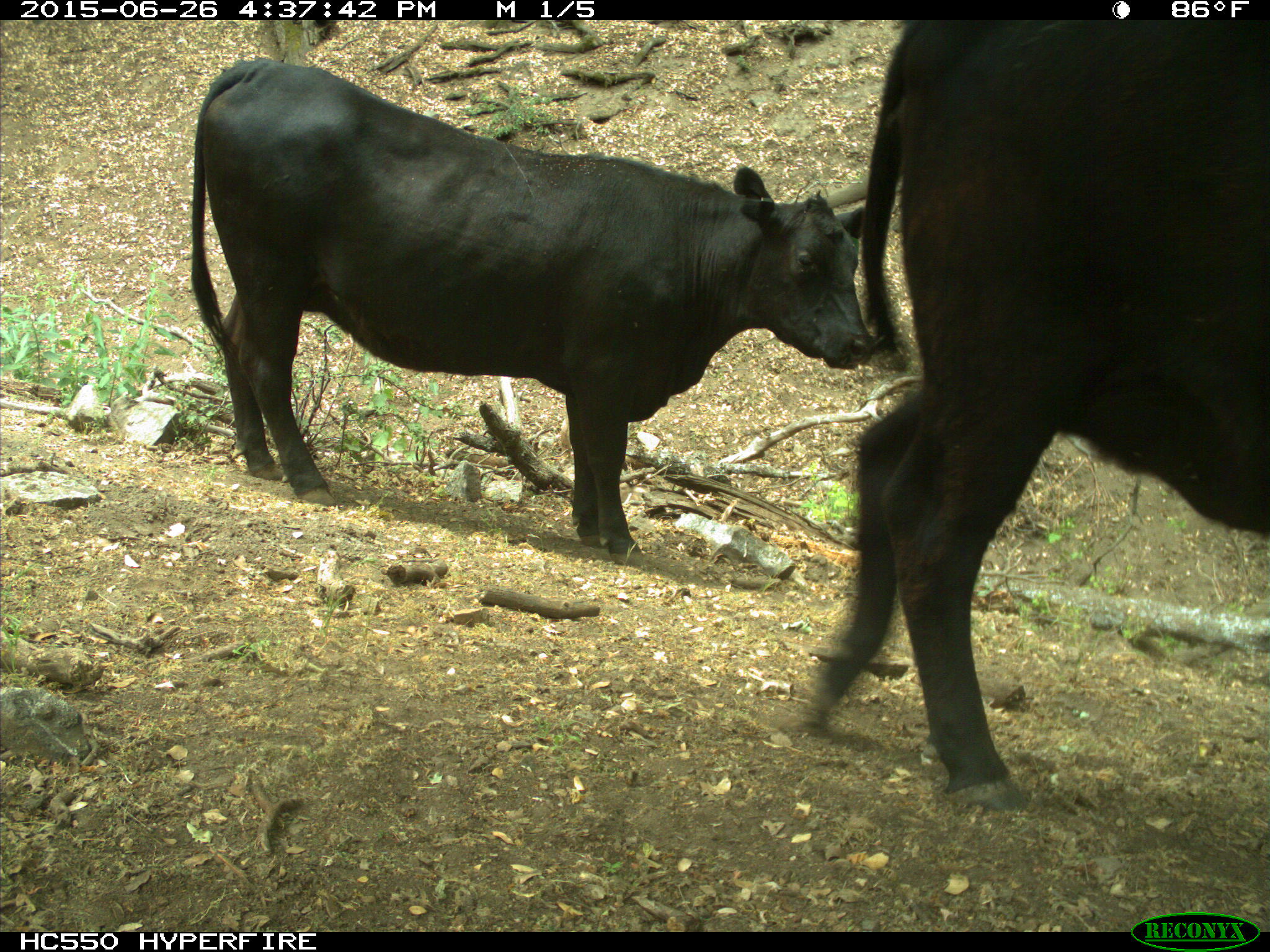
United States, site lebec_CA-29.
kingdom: Animalia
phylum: Chordata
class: Mammalia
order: Artiodactyla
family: Bovidae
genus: Bos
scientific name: Bos taurus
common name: domestic cow